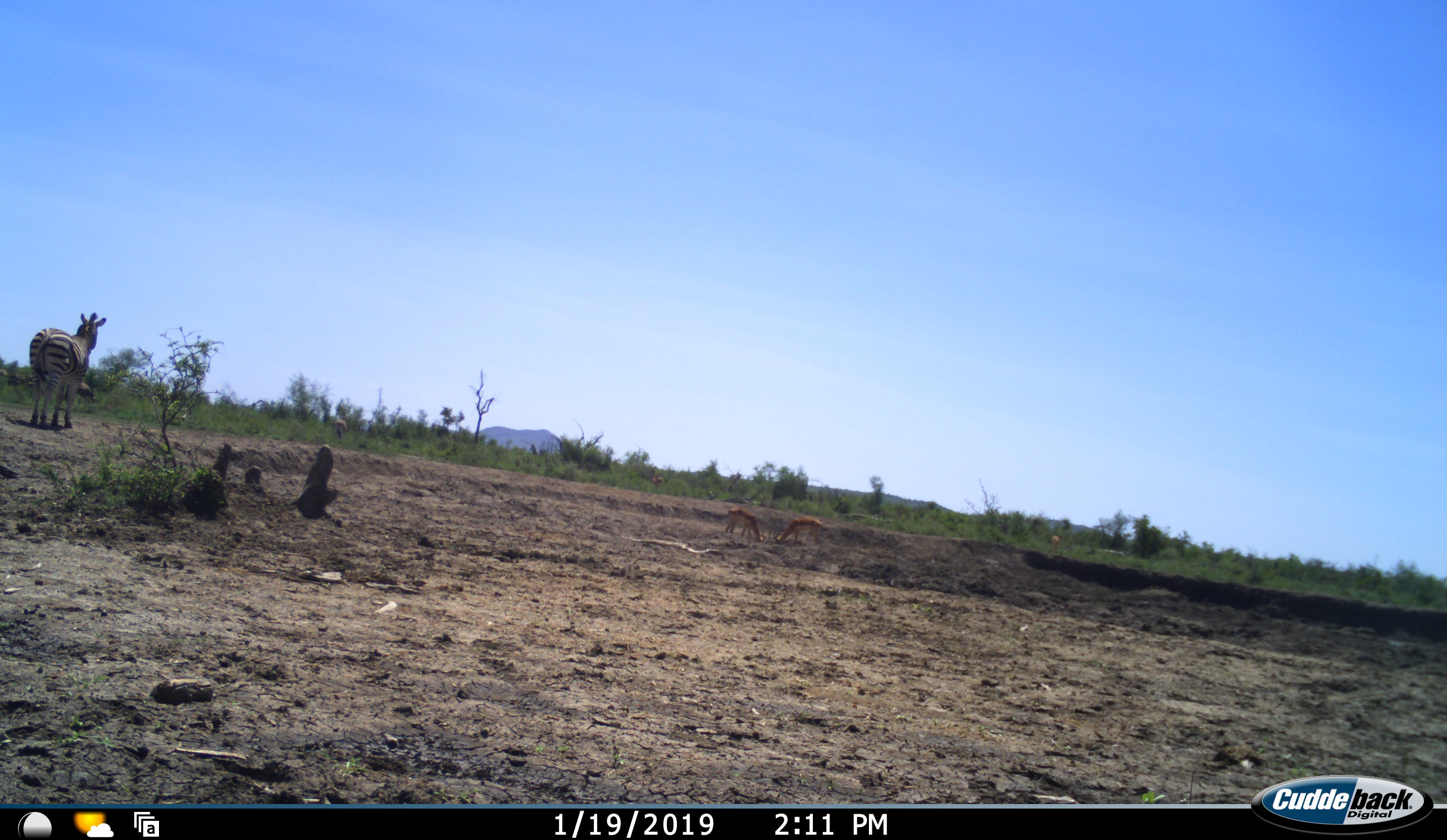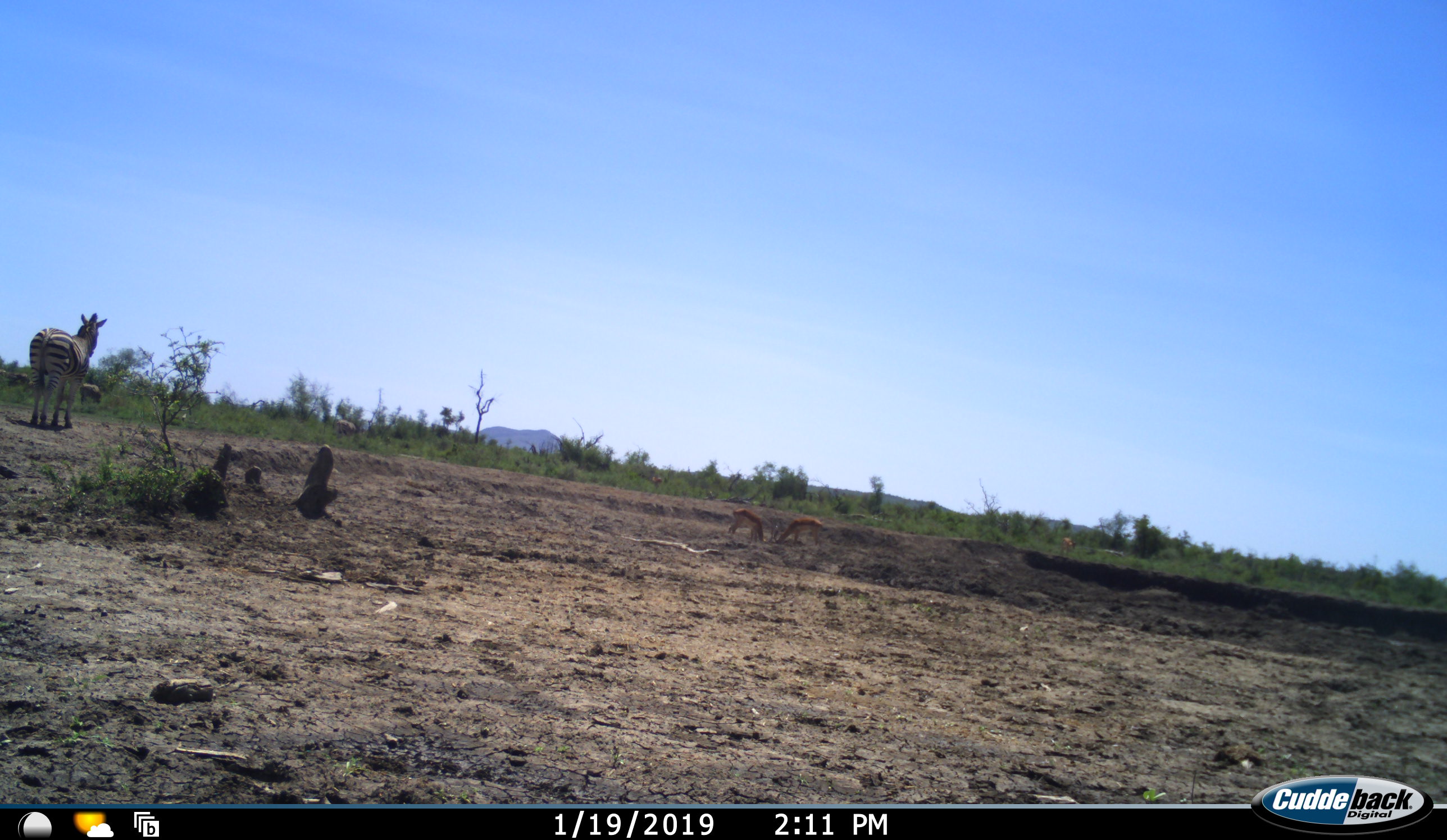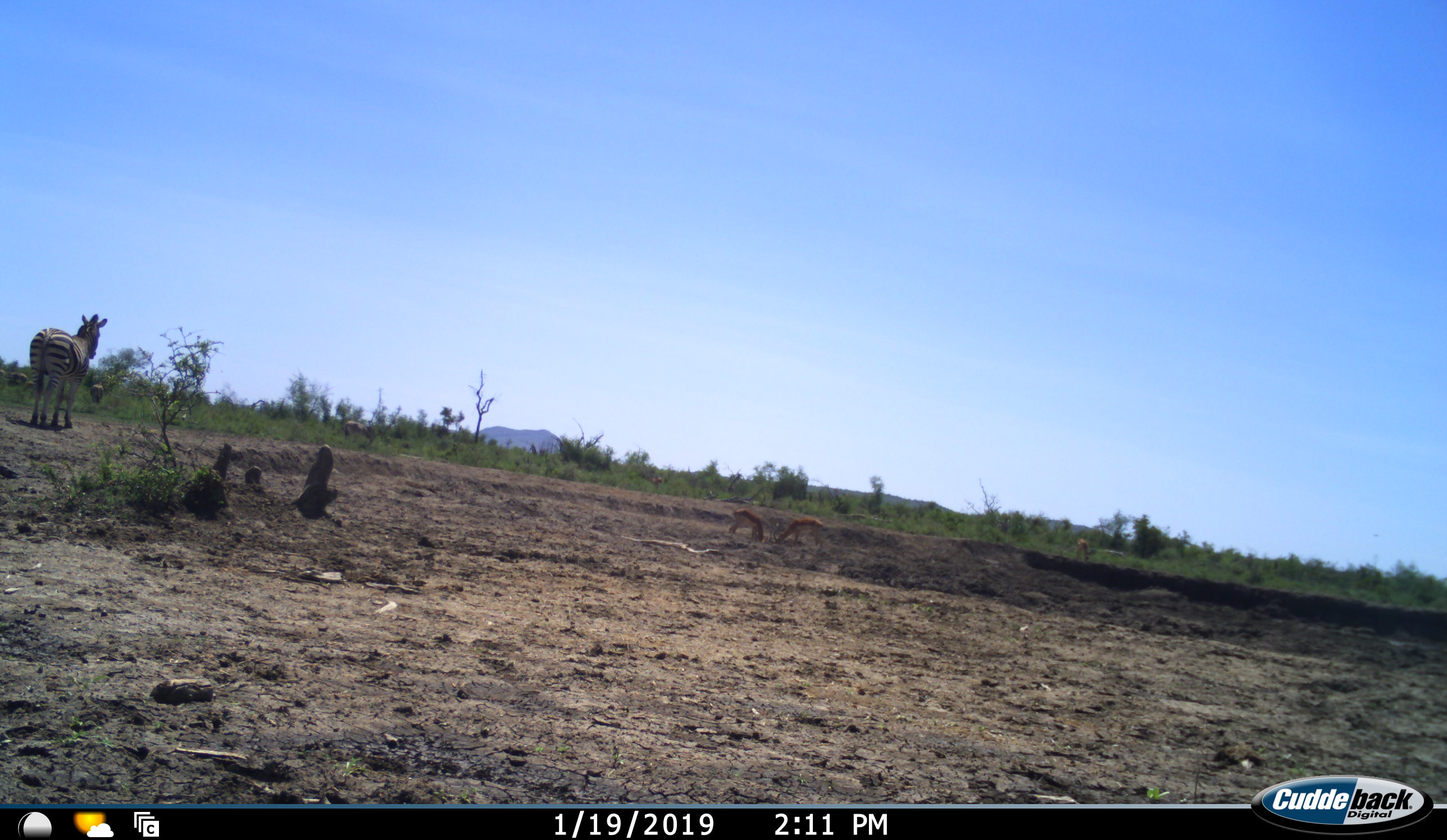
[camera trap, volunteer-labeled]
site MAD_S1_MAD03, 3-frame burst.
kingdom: Animalia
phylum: Chordata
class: Mammalia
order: Artiodactyla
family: Bovidae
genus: Aepyceros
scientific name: Aepyceros melampus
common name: impala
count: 4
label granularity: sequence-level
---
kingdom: Animalia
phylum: Chordata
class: Mammalia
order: Perissodactyla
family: Equidae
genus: Equus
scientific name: Equus quagga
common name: plains zebra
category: zebraplains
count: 1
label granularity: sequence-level